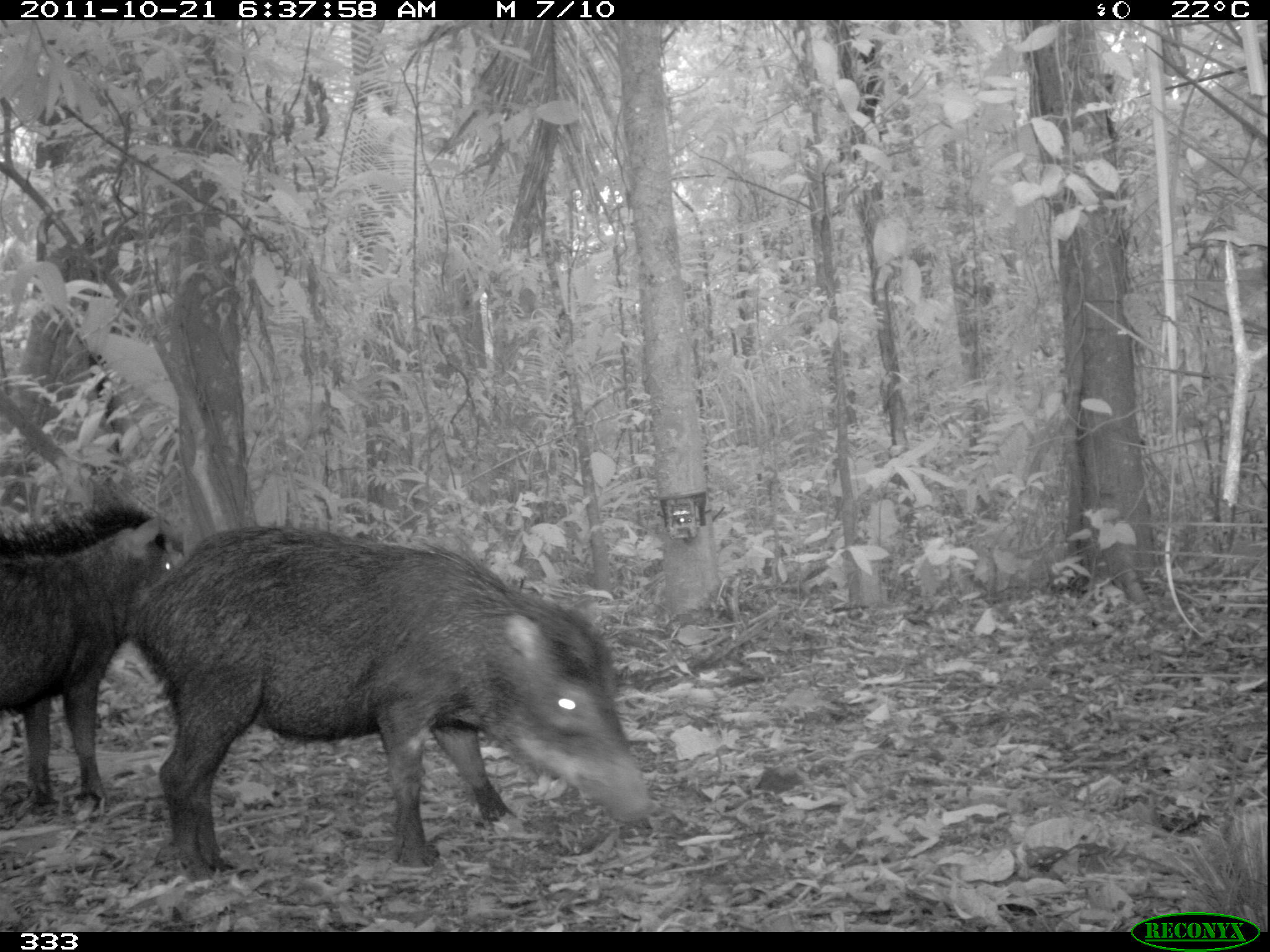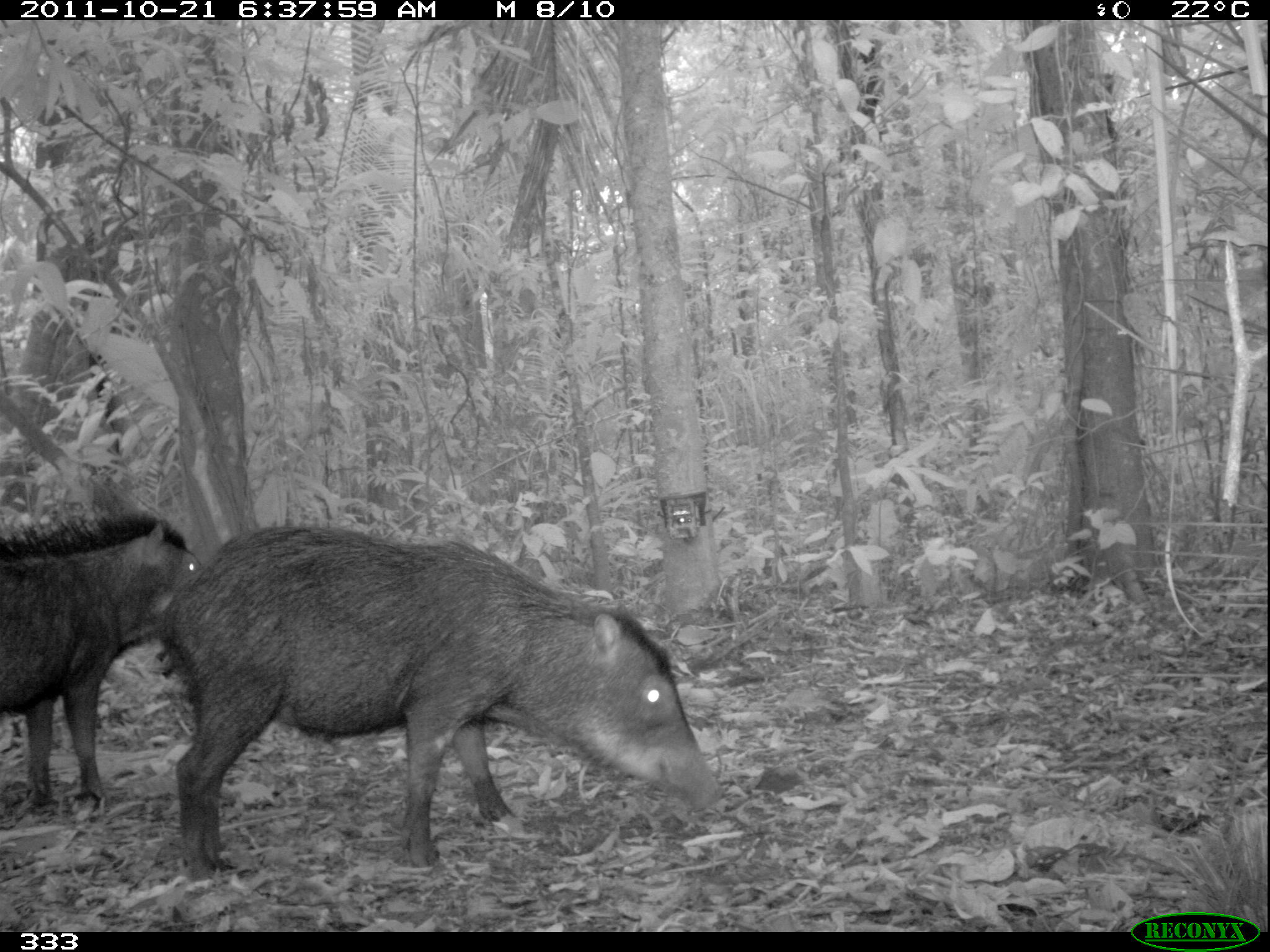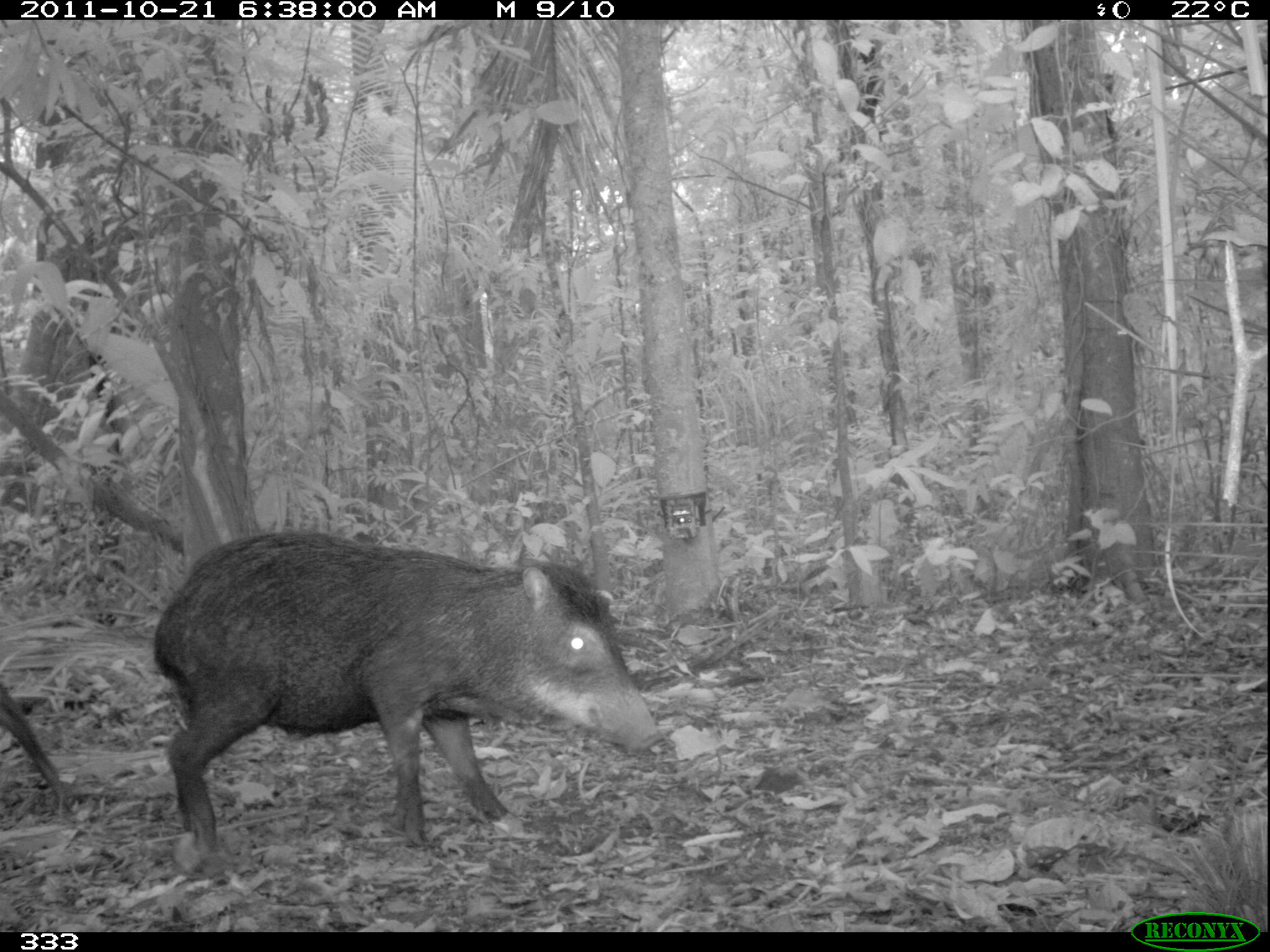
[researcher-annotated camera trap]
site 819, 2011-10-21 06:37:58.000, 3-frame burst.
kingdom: Animalia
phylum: Chordata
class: Mammalia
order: Artiodactyla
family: Tayassuidae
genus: Tayassu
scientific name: Tayassu pecari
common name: white-lipped peccary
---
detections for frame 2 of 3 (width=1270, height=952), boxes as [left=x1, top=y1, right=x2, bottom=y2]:
tayassu pecari: [left=145, top=523, right=726, bottom=881]; [left=2, top=509, right=202, bottom=813]